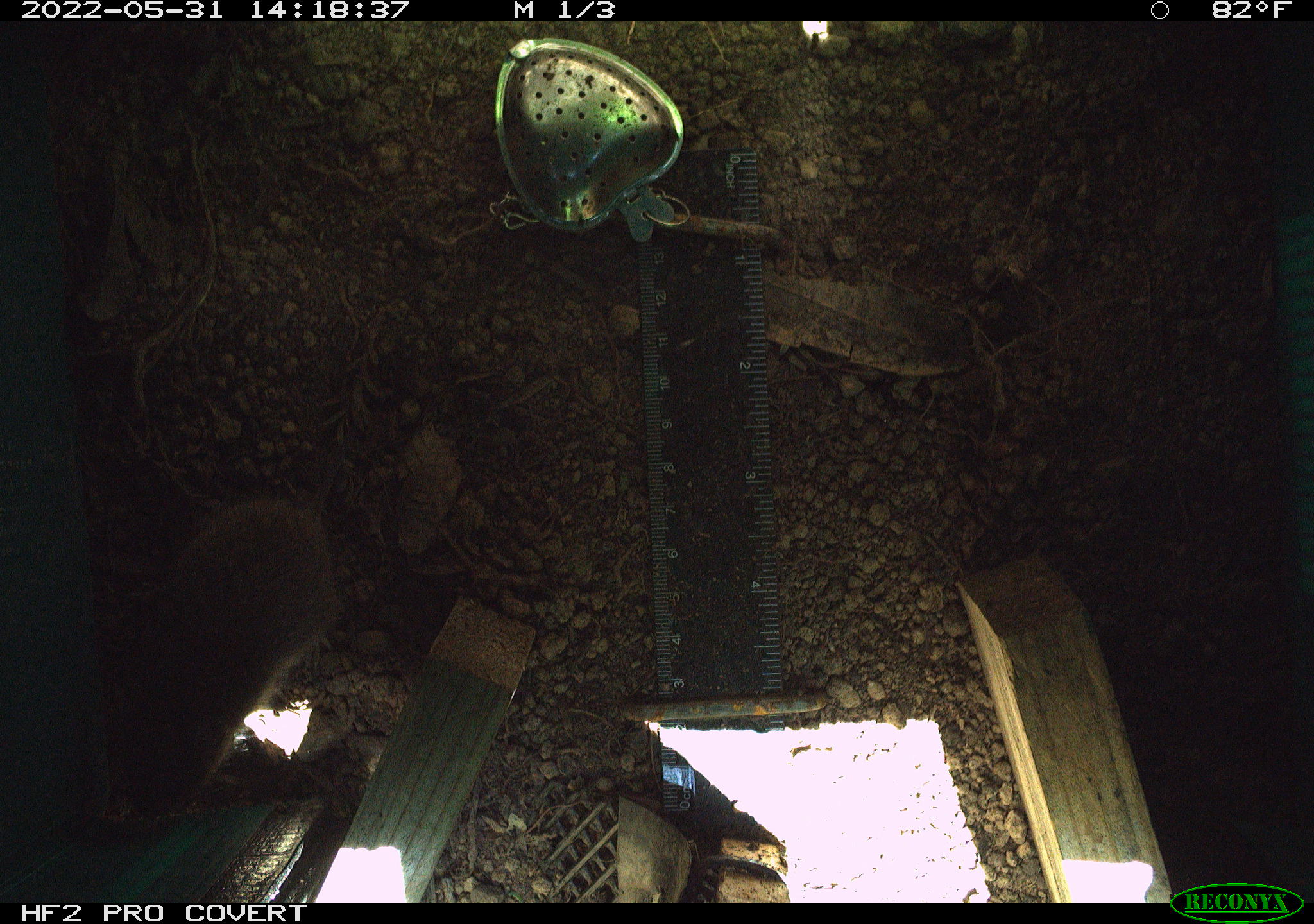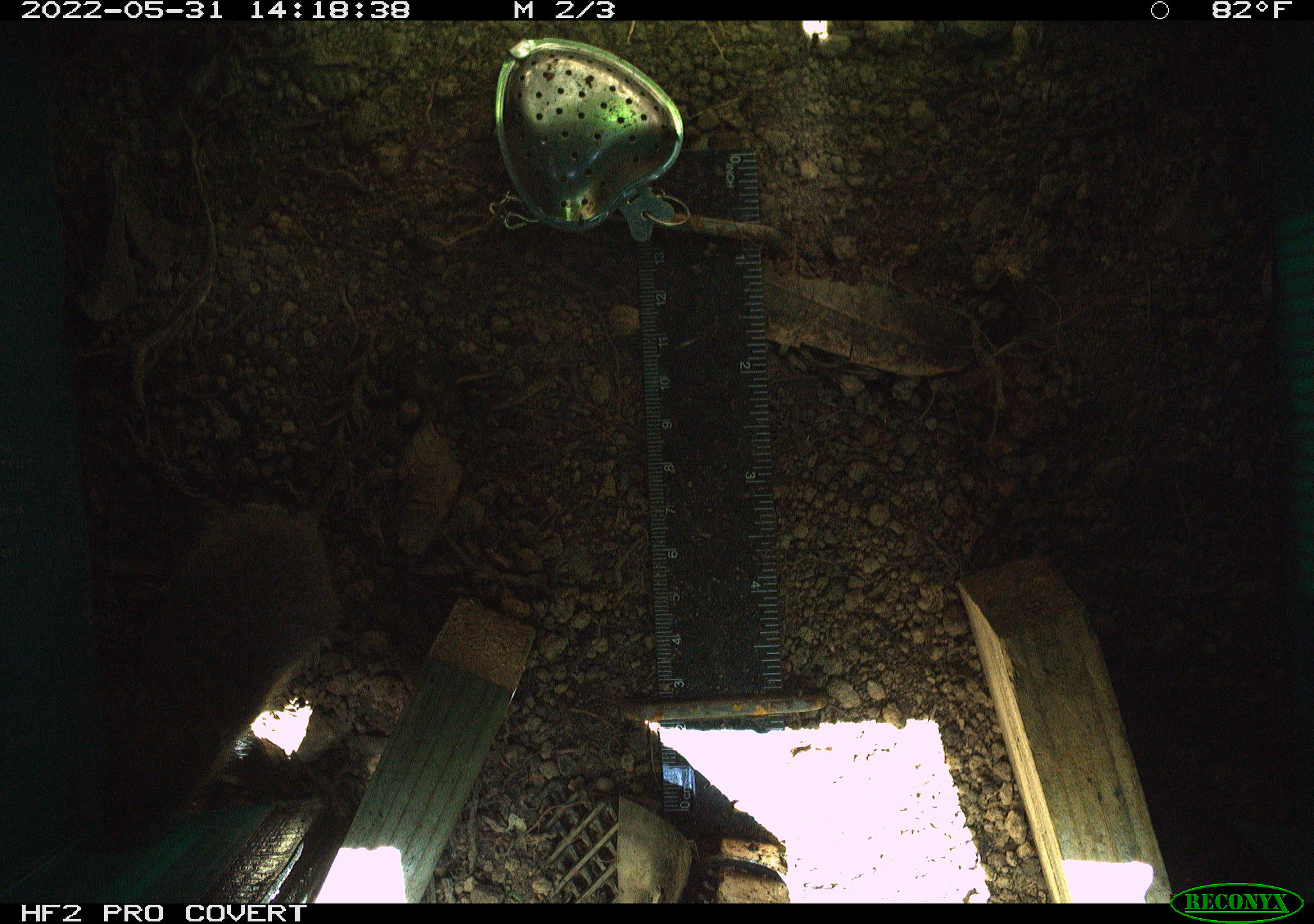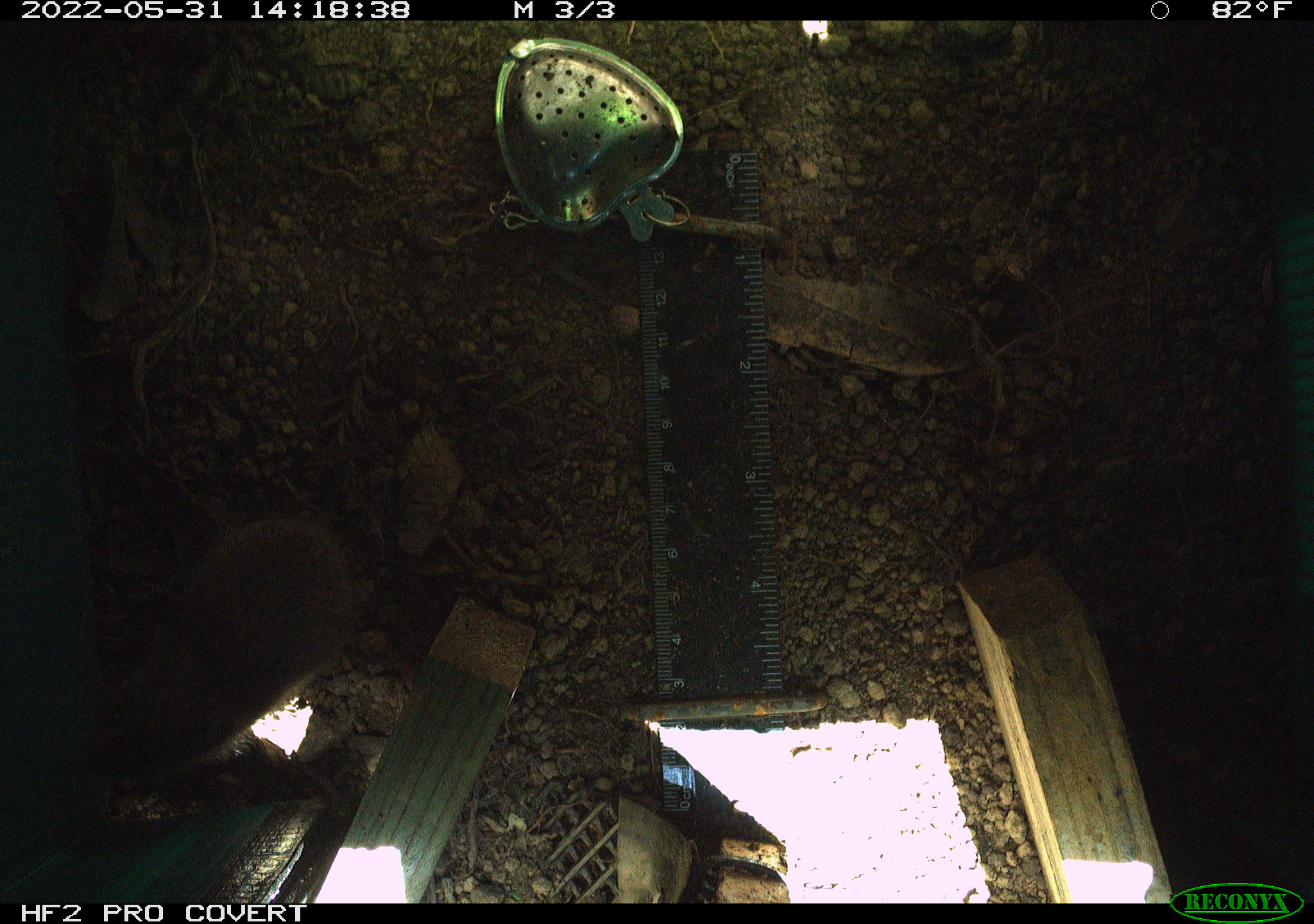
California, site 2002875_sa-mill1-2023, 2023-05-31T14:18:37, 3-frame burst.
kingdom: Animalia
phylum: Chordata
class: Mammalia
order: Rodentia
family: Cricetidae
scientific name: Arvicolinae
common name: voles, lemmings, and muskrats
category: arvicolinae subfamily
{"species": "arvicolinae subfamily (voles, lemmings, and muskrats) (Arvicolinae)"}